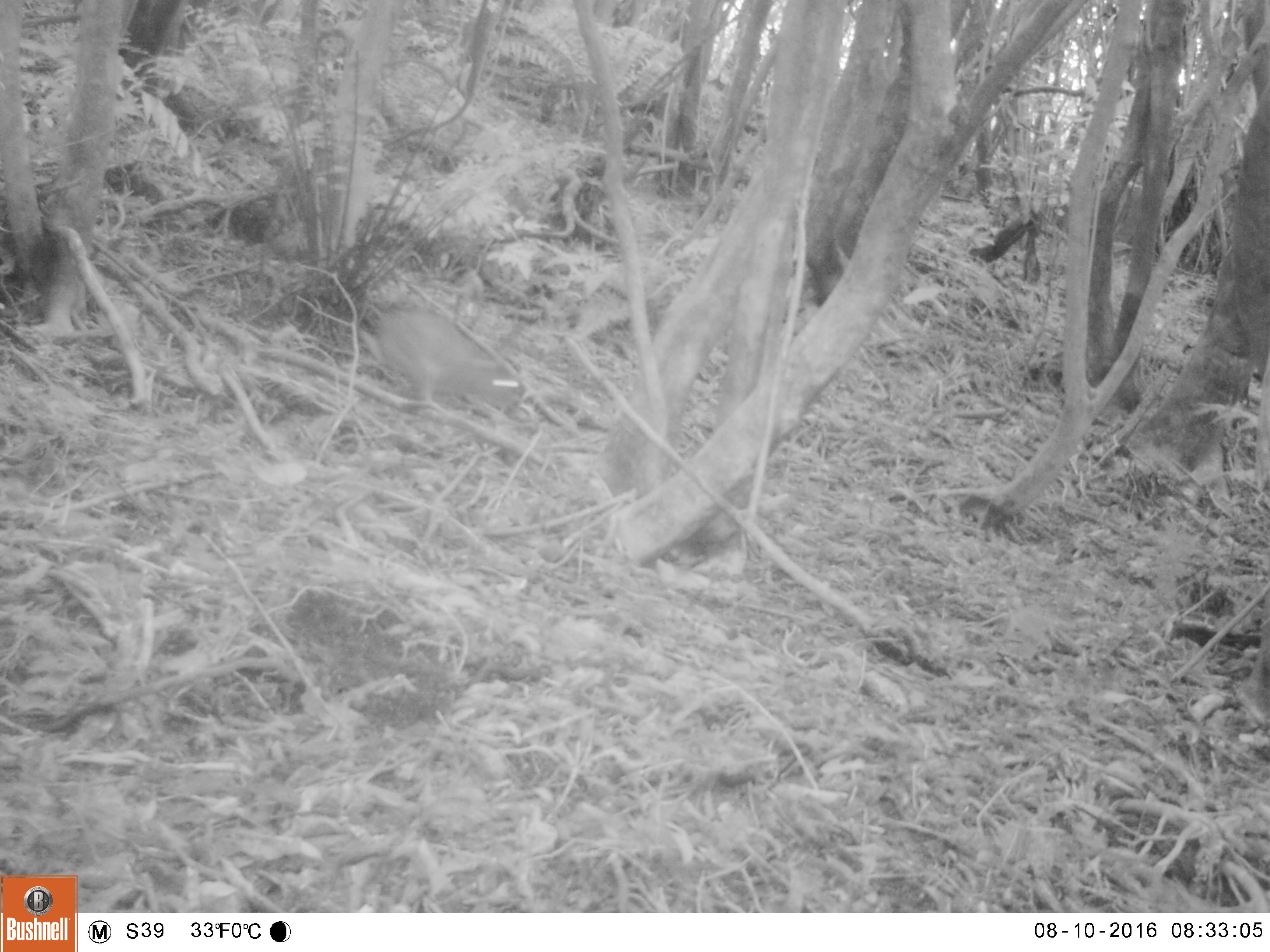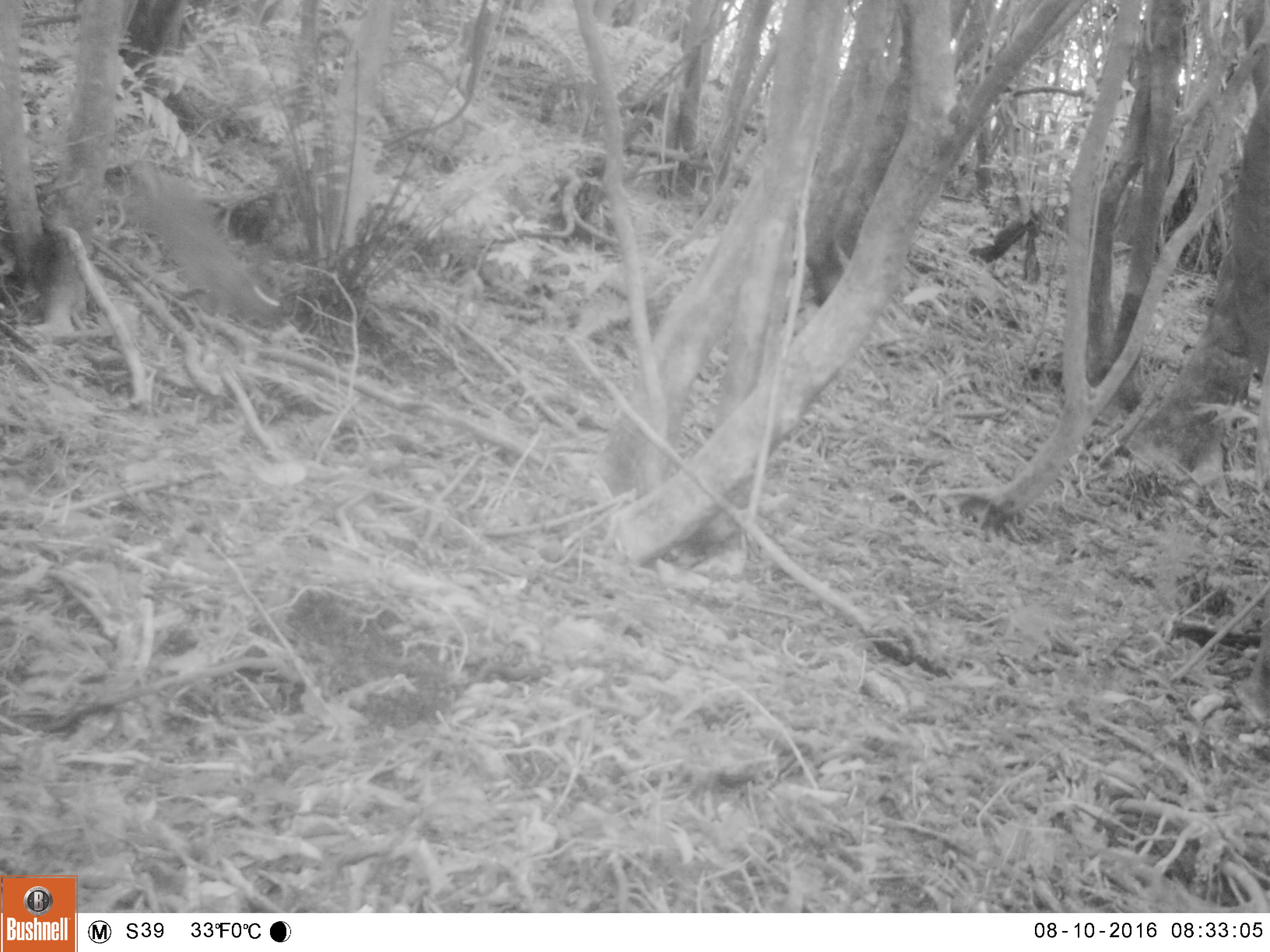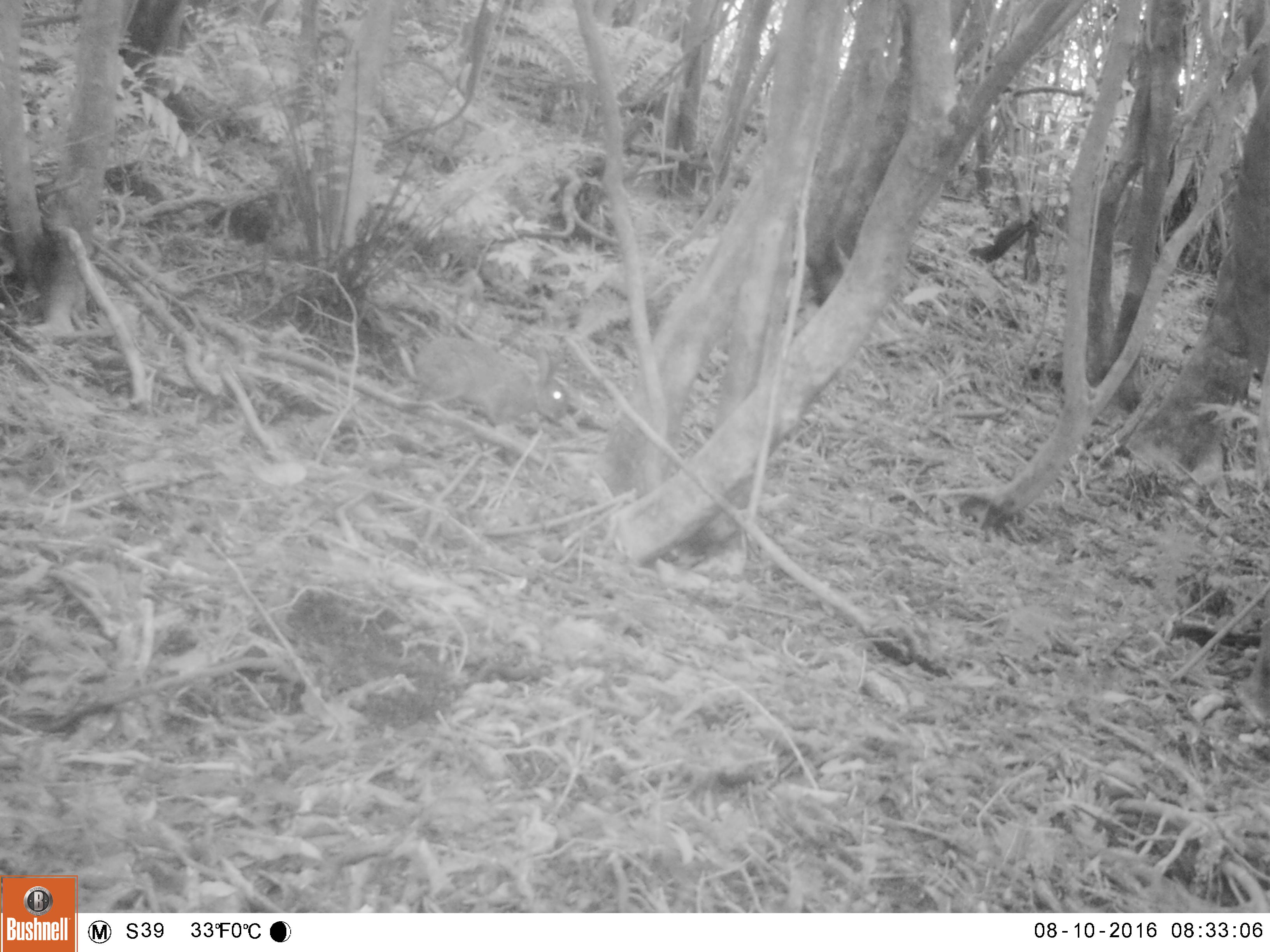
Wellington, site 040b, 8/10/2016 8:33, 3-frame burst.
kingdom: Animalia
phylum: Chordata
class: Mammalia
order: Lagomorpha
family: Leporidae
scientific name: Leporidae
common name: rabbit